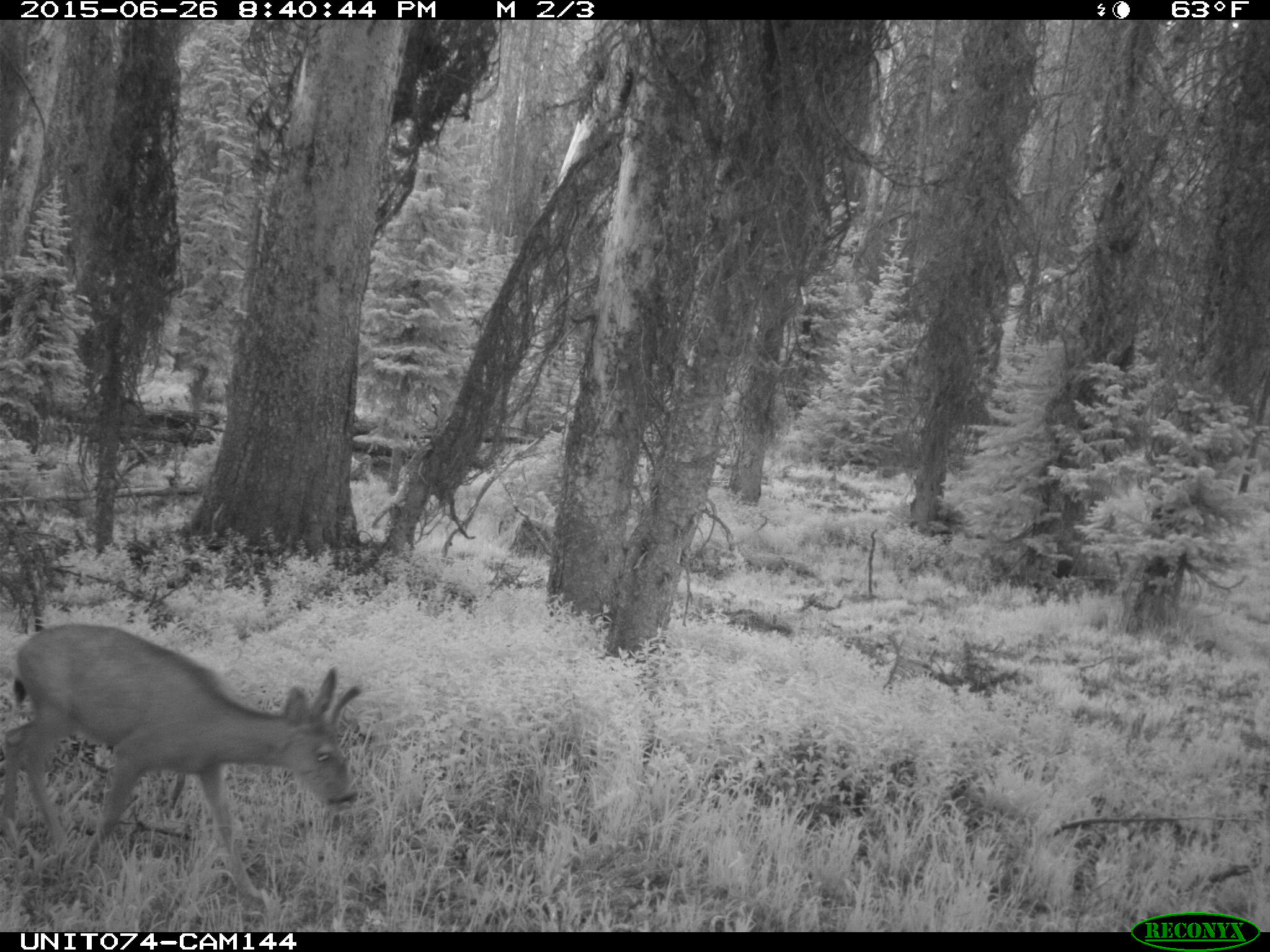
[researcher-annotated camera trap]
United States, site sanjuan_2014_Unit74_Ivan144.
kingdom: Animalia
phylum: Chordata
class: Mammalia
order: Artiodactyla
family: Cervidae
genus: Odocoileus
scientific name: Odocoileus hemionus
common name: mule deer